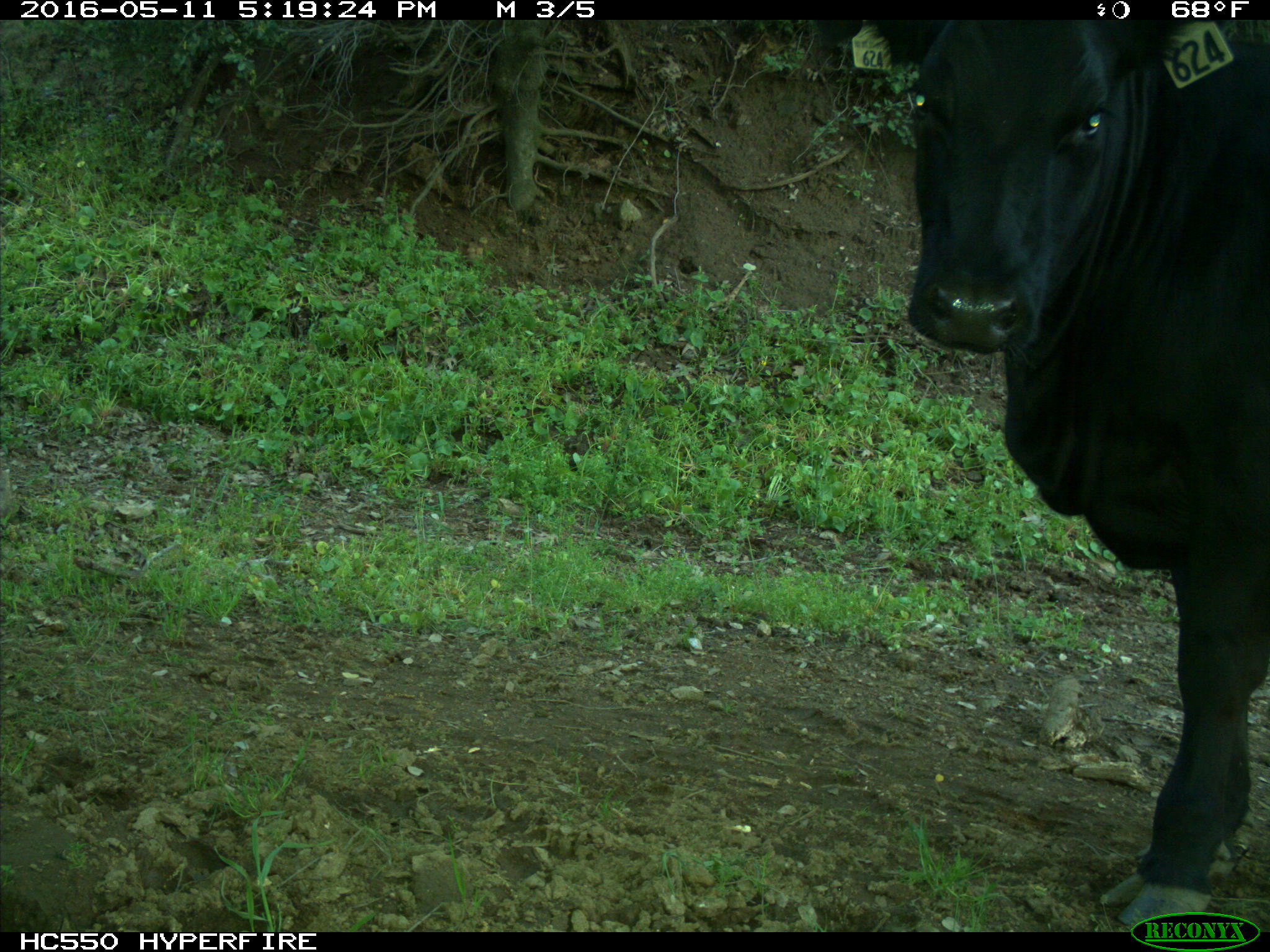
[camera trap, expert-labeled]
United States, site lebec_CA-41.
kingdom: Animalia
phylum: Chordata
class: Mammalia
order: Artiodactyla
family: Bovidae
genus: Bos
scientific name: Bos taurus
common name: domestic cow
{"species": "Bos taurus (domestic cow)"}